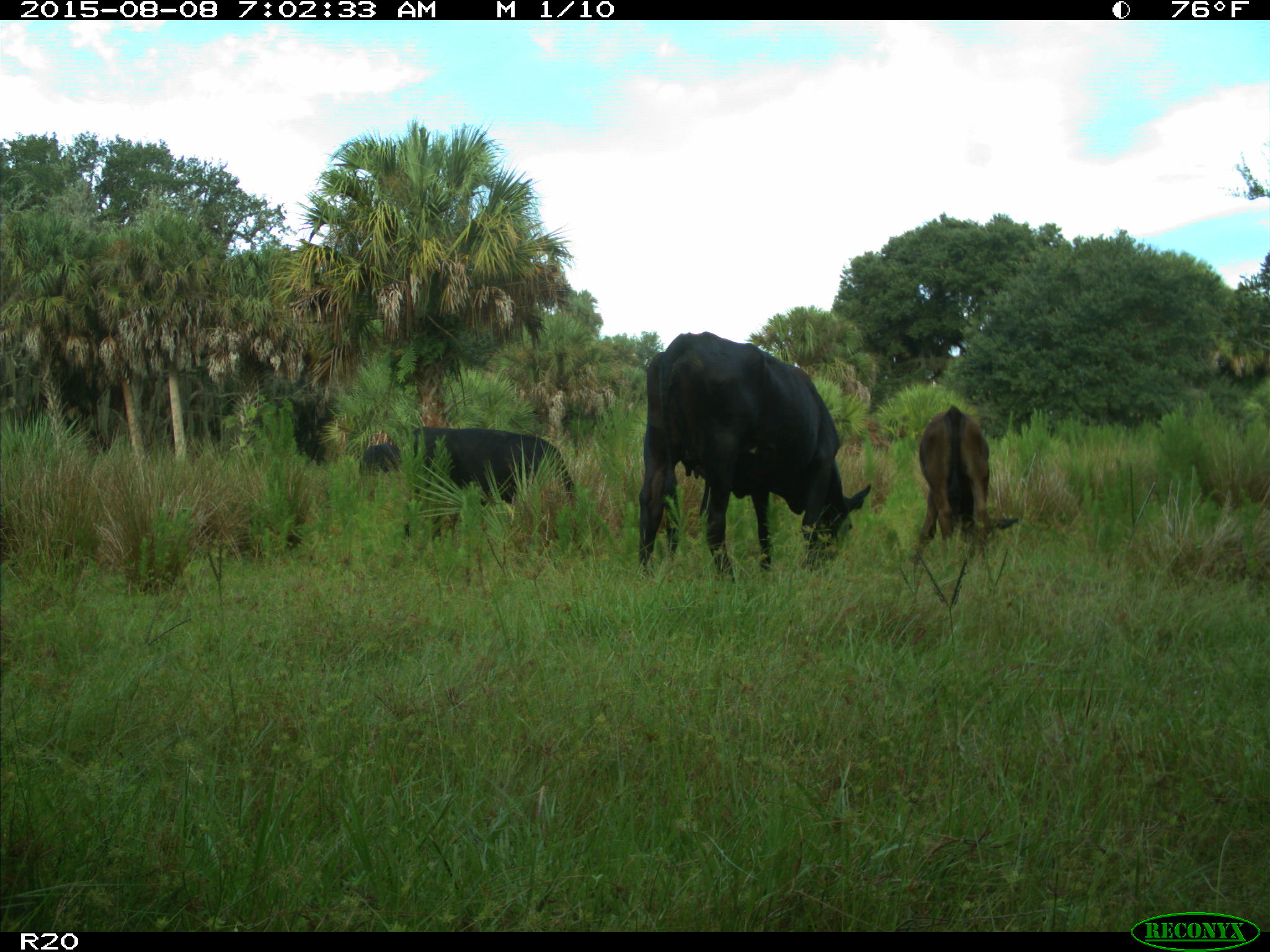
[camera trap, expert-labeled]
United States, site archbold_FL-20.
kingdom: Animalia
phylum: Chordata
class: Mammalia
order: Artiodactyla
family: Bovidae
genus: Bos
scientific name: Bos taurus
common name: domestic cow